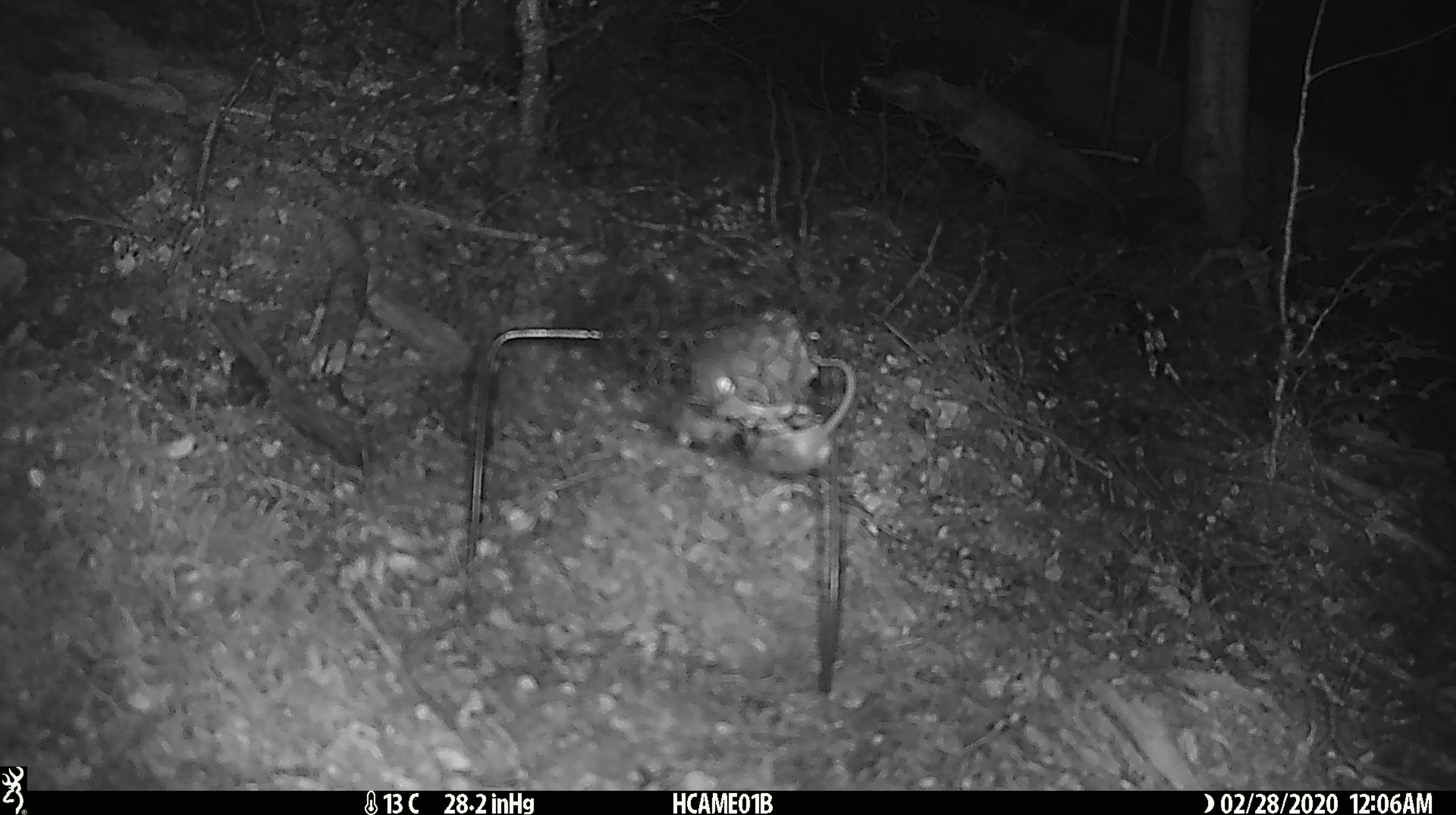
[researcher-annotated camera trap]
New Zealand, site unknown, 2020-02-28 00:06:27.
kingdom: Animalia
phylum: Chordata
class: Mammalia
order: Rodentia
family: Muridae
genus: Mus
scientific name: Mus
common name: mouse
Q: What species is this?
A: Mouse (Mus).